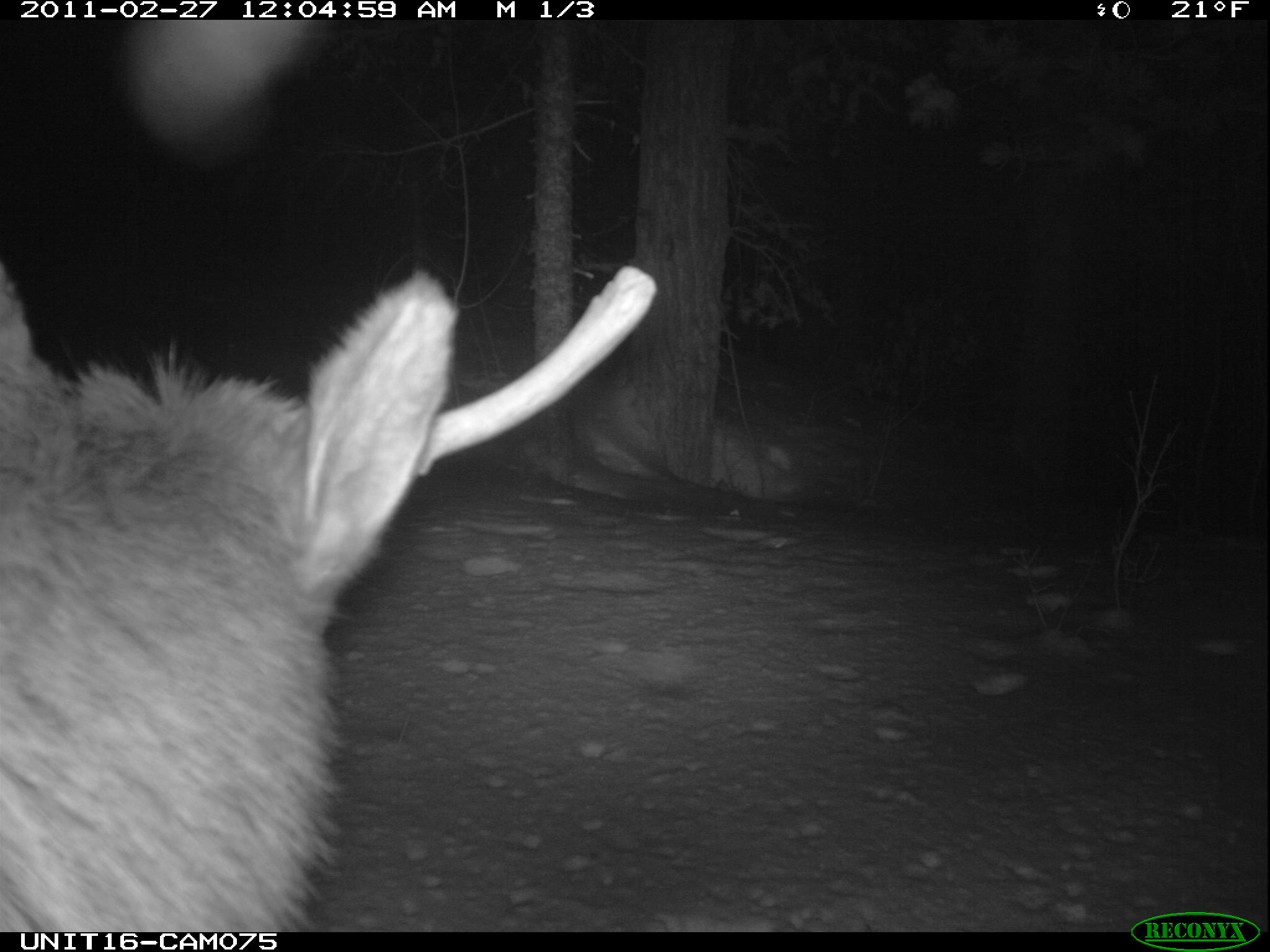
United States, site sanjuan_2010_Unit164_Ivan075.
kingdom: Animalia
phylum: Chordata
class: Mammalia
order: Artiodactyla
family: Cervidae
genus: Cervus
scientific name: Cervus elaphus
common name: red deer